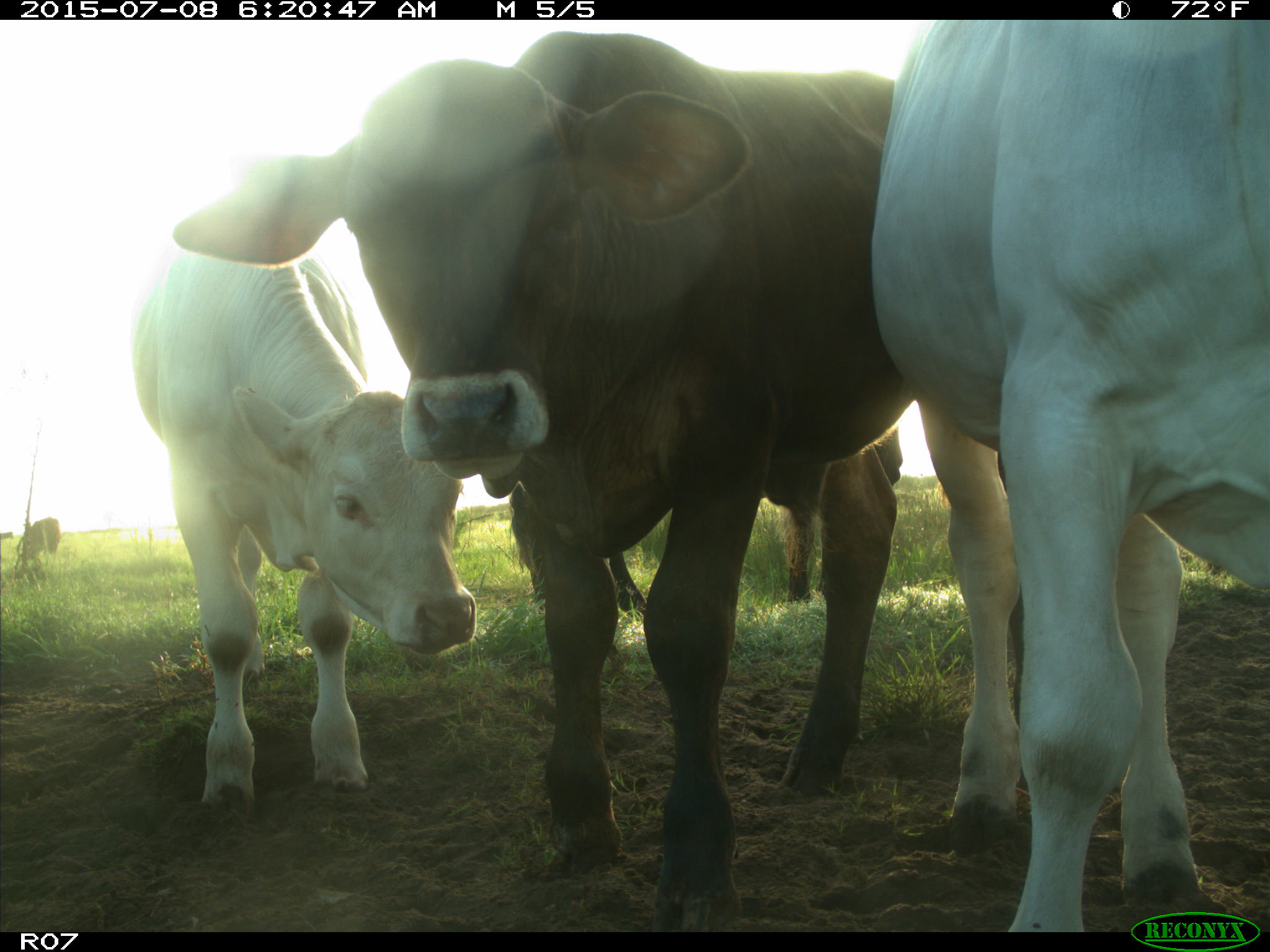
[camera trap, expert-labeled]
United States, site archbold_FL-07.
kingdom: Animalia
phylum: Chordata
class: Mammalia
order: Artiodactyla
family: Bovidae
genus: Bos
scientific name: Bos taurus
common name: domestic cow